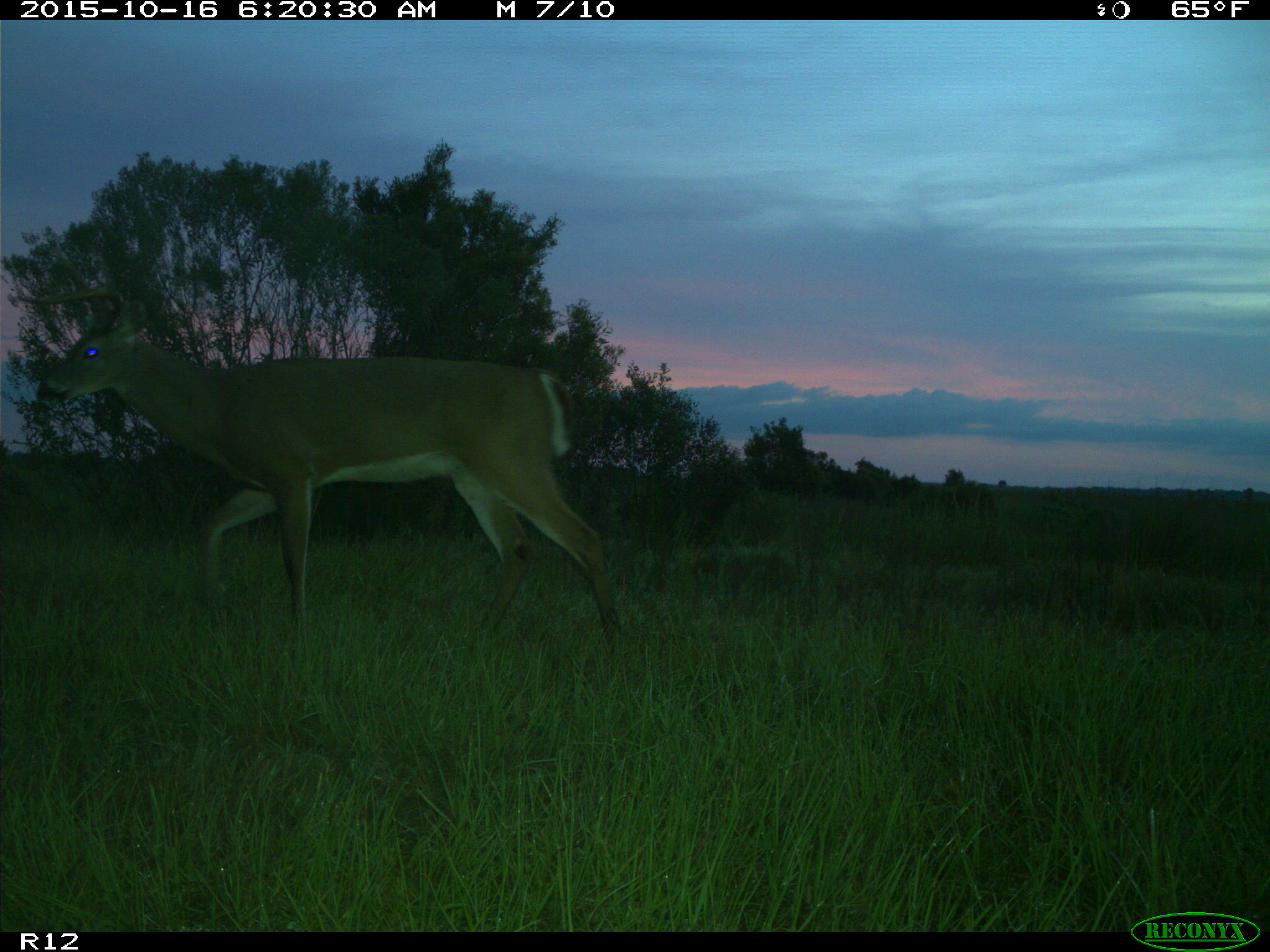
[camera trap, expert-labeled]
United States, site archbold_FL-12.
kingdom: Animalia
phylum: Chordata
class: Mammalia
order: Artiodactyla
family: Cervidae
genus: Odocoileus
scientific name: Odocoileus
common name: deer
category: unidentified deer